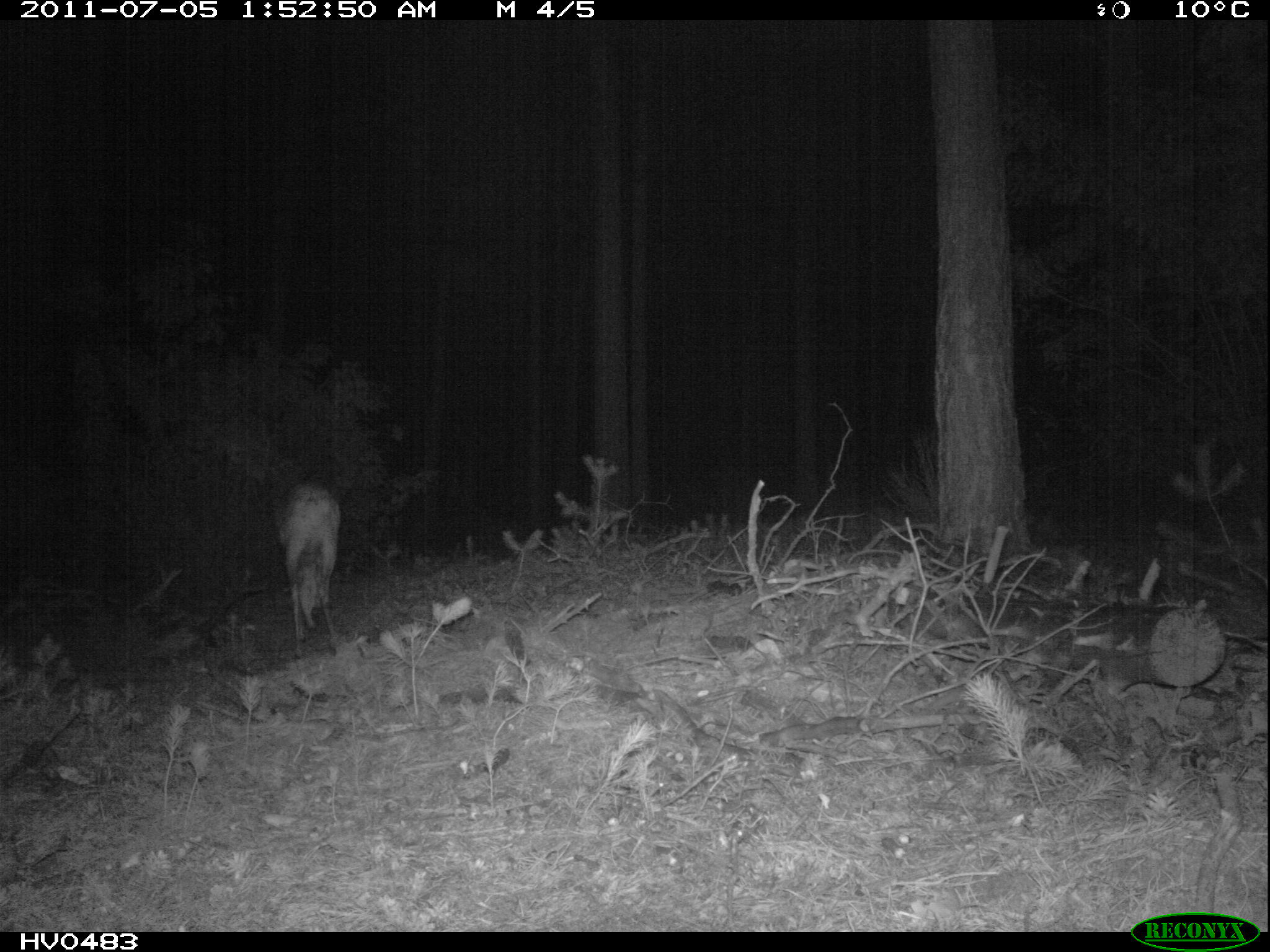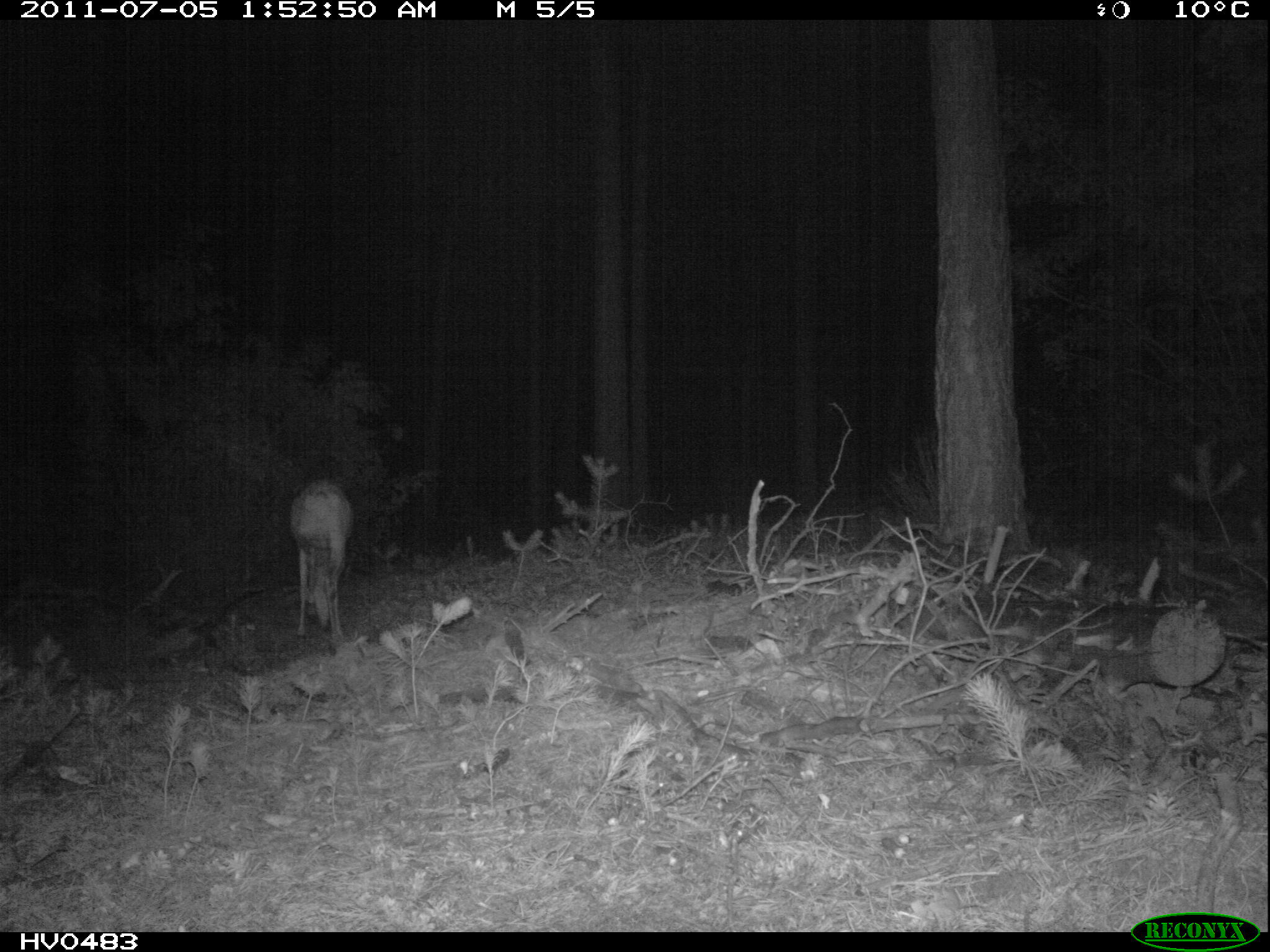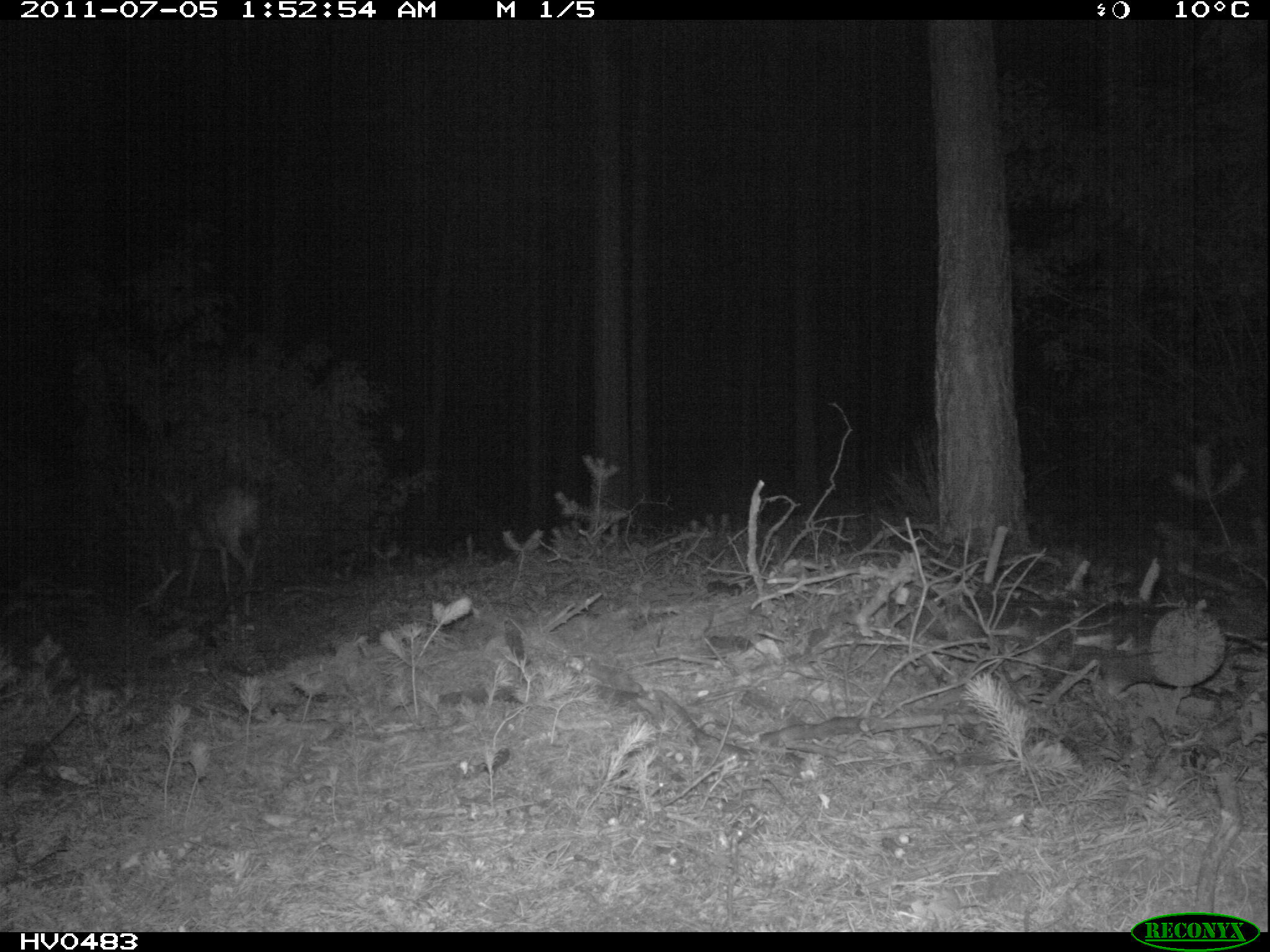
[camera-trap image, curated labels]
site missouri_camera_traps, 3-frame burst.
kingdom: Animalia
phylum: Chordata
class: Mammalia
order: Artiodactyla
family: Cervidae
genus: Cervus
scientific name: Cervus elaphus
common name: red deer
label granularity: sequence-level